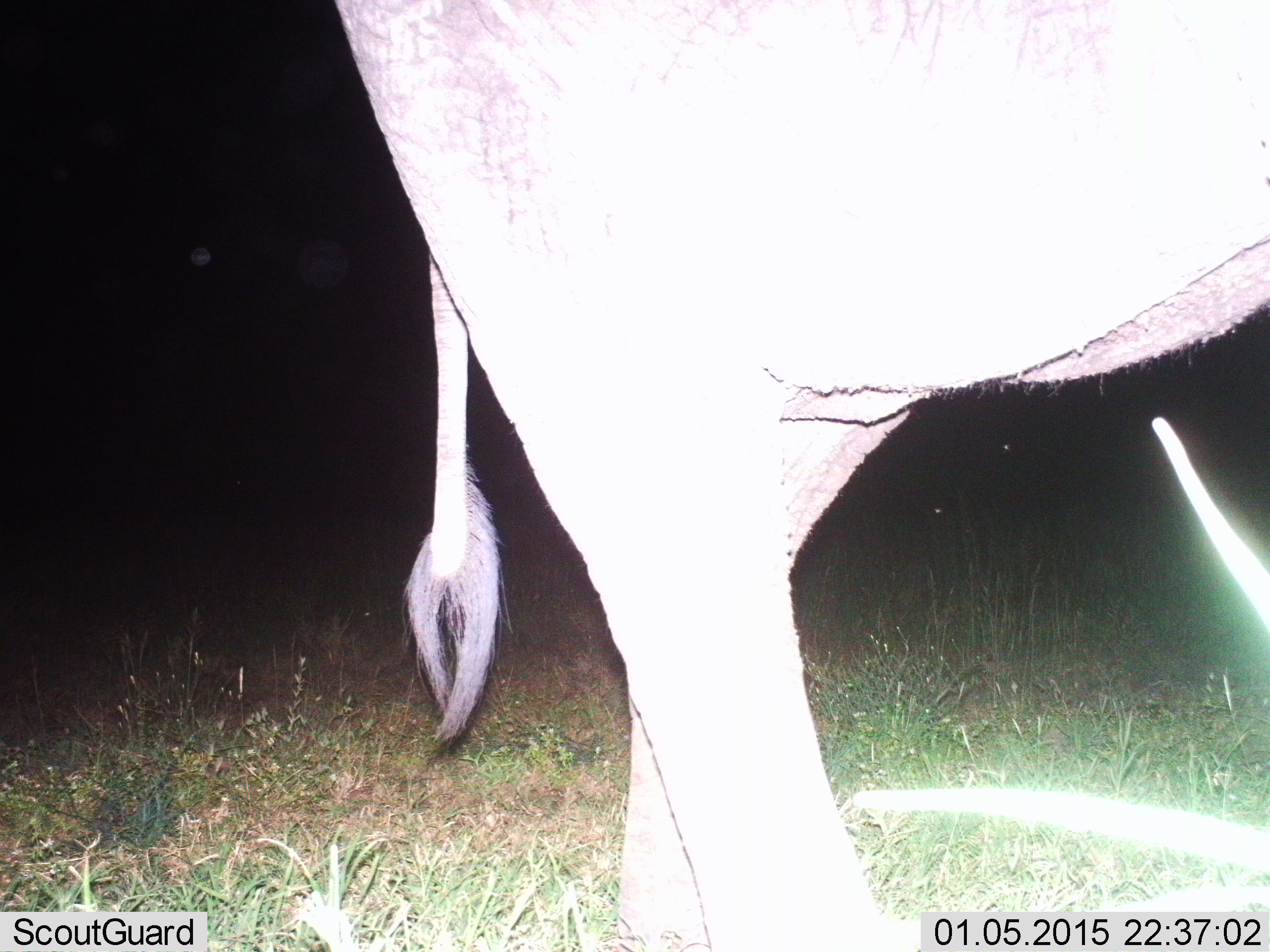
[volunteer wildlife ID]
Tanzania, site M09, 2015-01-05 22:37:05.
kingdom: Animalia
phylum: Chordata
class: Mammalia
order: Proboscidea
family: Elephantidae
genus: Loxodonta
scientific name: Loxodonta africana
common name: african bush elephant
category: elephant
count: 1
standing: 50%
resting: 0%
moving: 50%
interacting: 0%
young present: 0%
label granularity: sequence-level